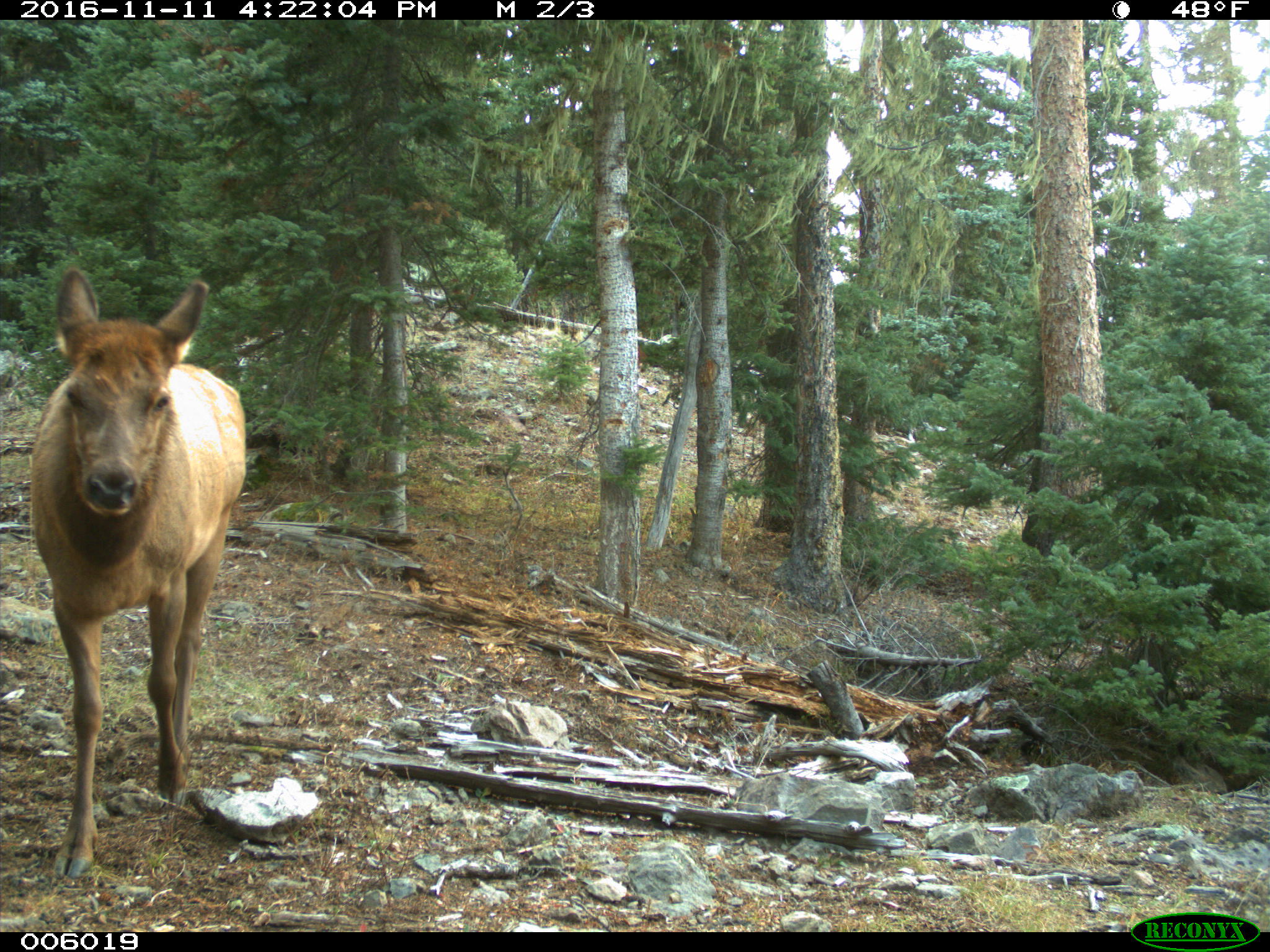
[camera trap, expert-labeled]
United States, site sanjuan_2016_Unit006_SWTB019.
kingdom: Animalia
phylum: Chordata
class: Mammalia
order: Artiodactyla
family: Cervidae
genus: Cervus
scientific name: Cervus elaphus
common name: red deer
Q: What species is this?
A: Cervus elaphus (red deer).